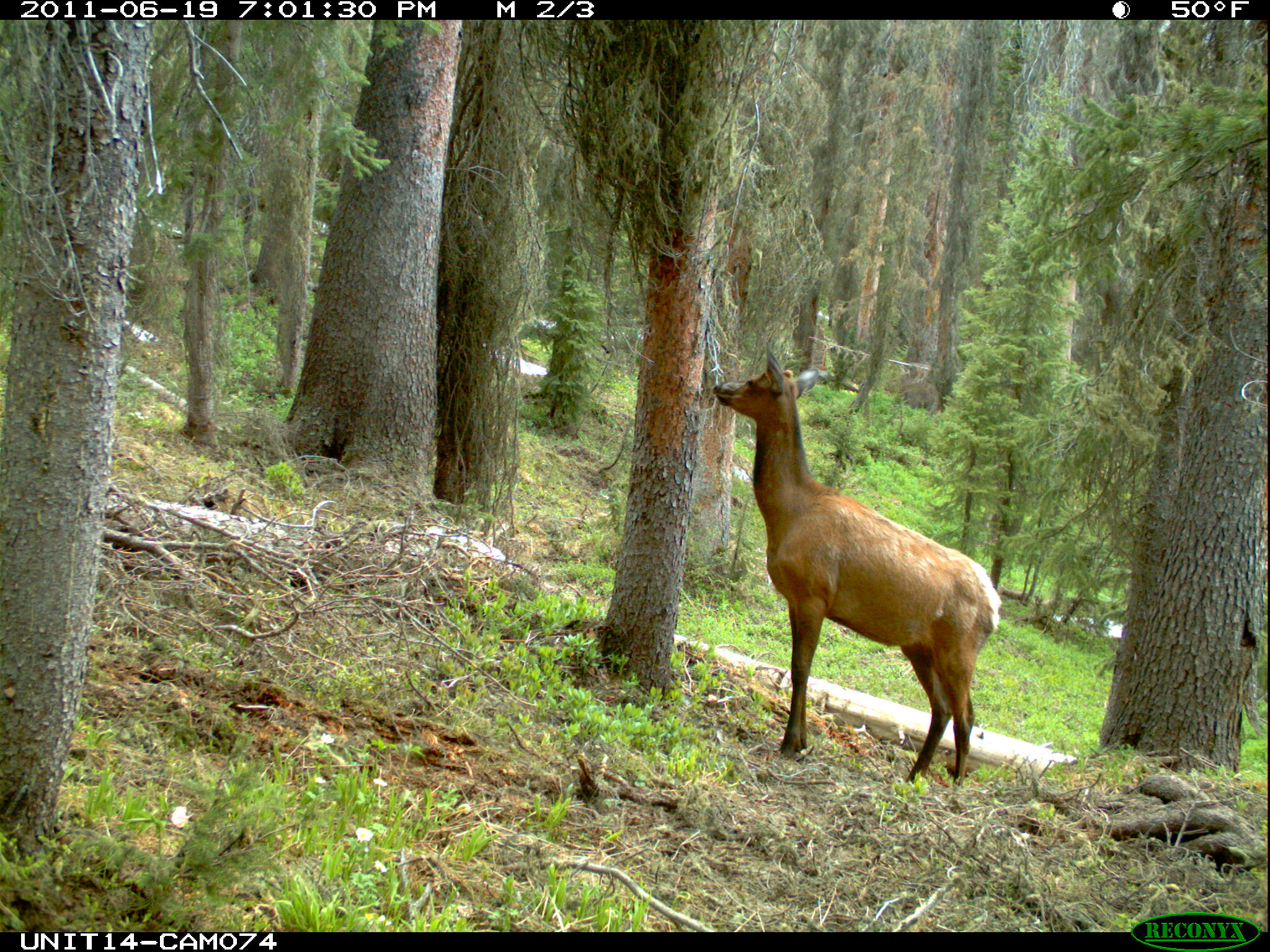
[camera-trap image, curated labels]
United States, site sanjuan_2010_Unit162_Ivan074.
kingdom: Animalia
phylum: Chordata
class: Mammalia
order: Artiodactyla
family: Cervidae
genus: Cervus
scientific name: Cervus elaphus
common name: red deer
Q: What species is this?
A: Cervus elaphus (red deer).